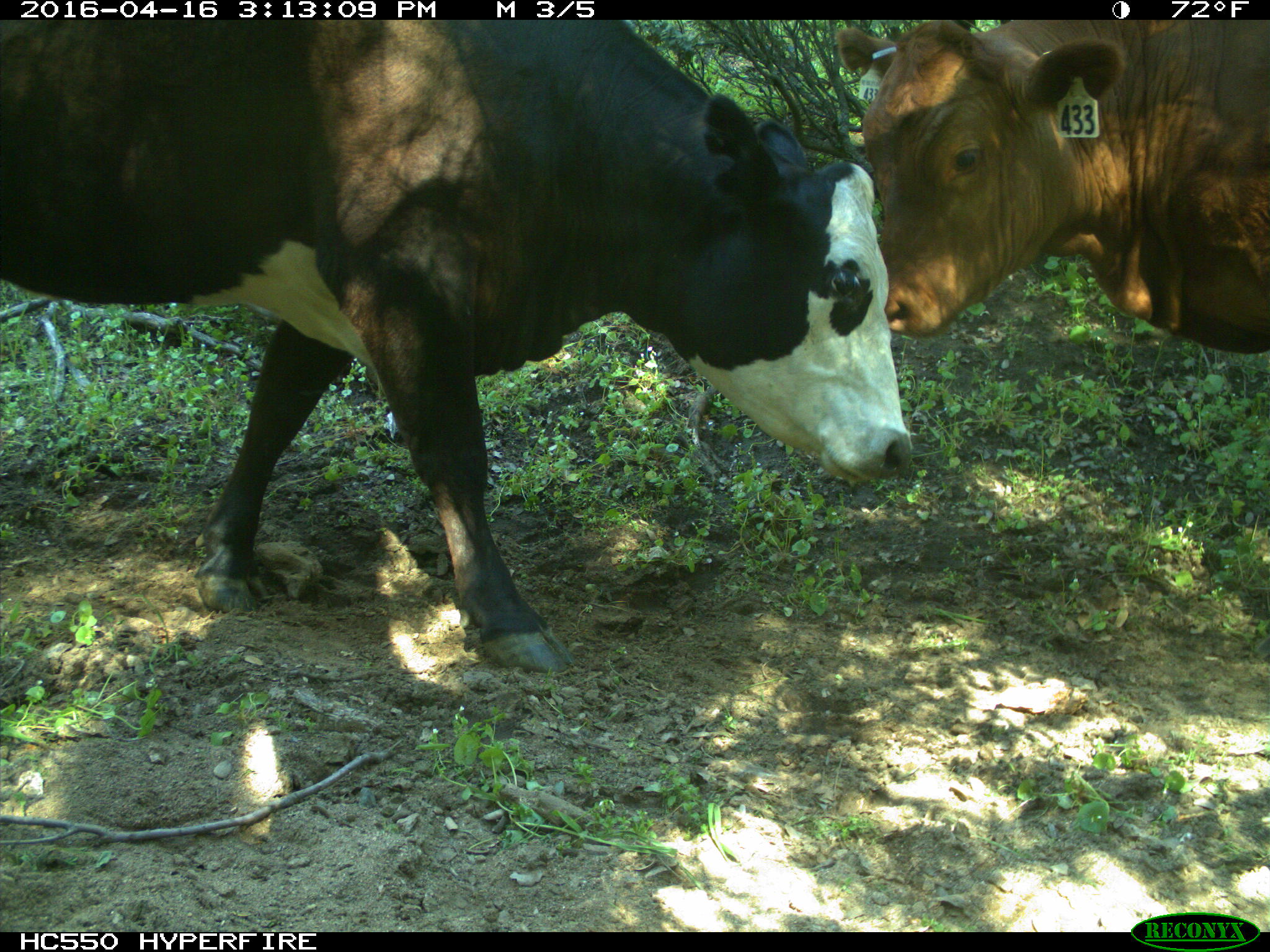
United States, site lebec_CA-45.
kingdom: Animalia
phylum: Chordata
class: Mammalia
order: Artiodactyla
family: Bovidae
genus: Bos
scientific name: Bos taurus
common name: domestic cow